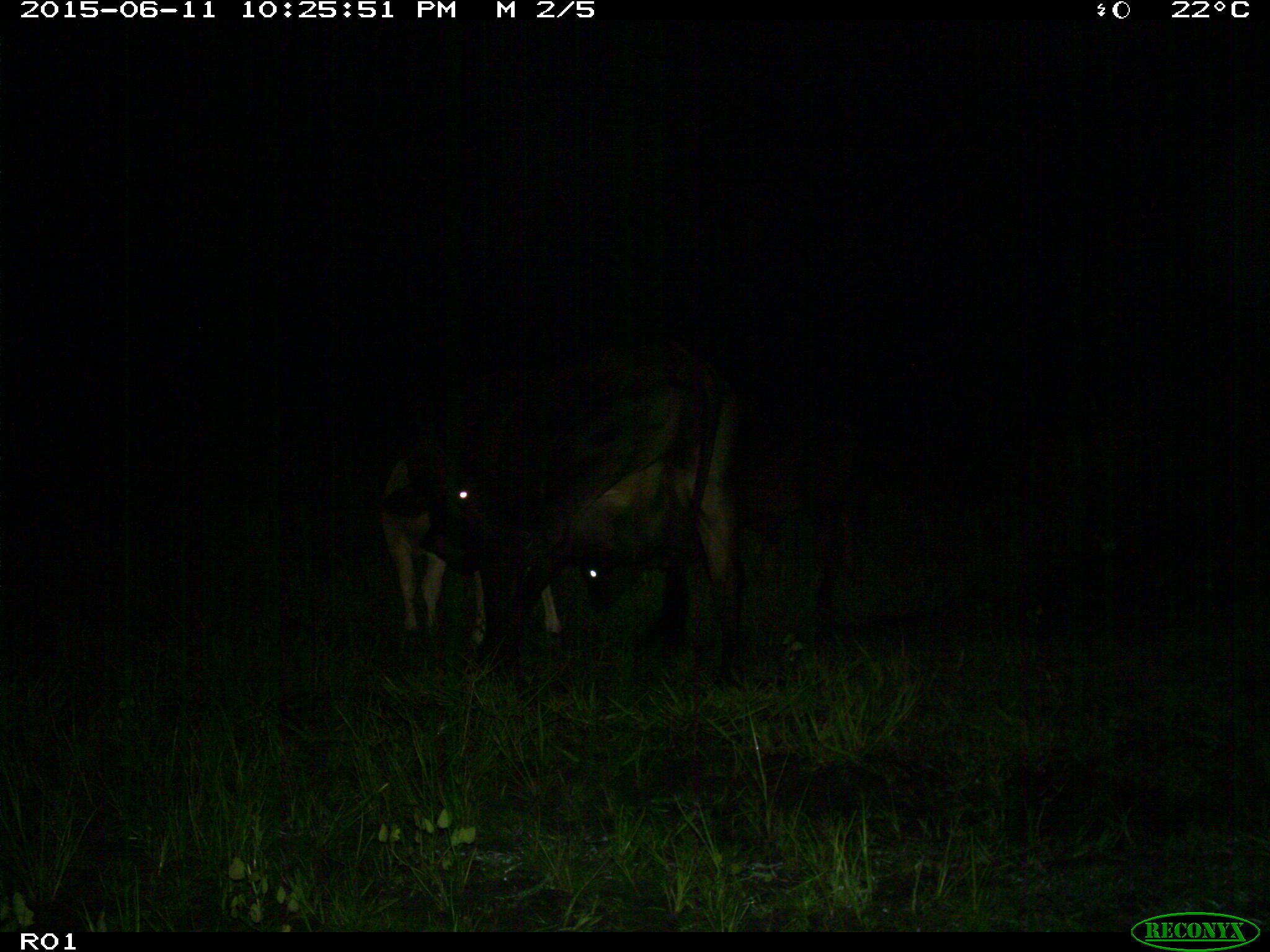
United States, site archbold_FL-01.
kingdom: Animalia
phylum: Chordata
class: Mammalia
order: Artiodactyla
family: Bovidae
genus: Bos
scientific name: Bos taurus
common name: domestic cow